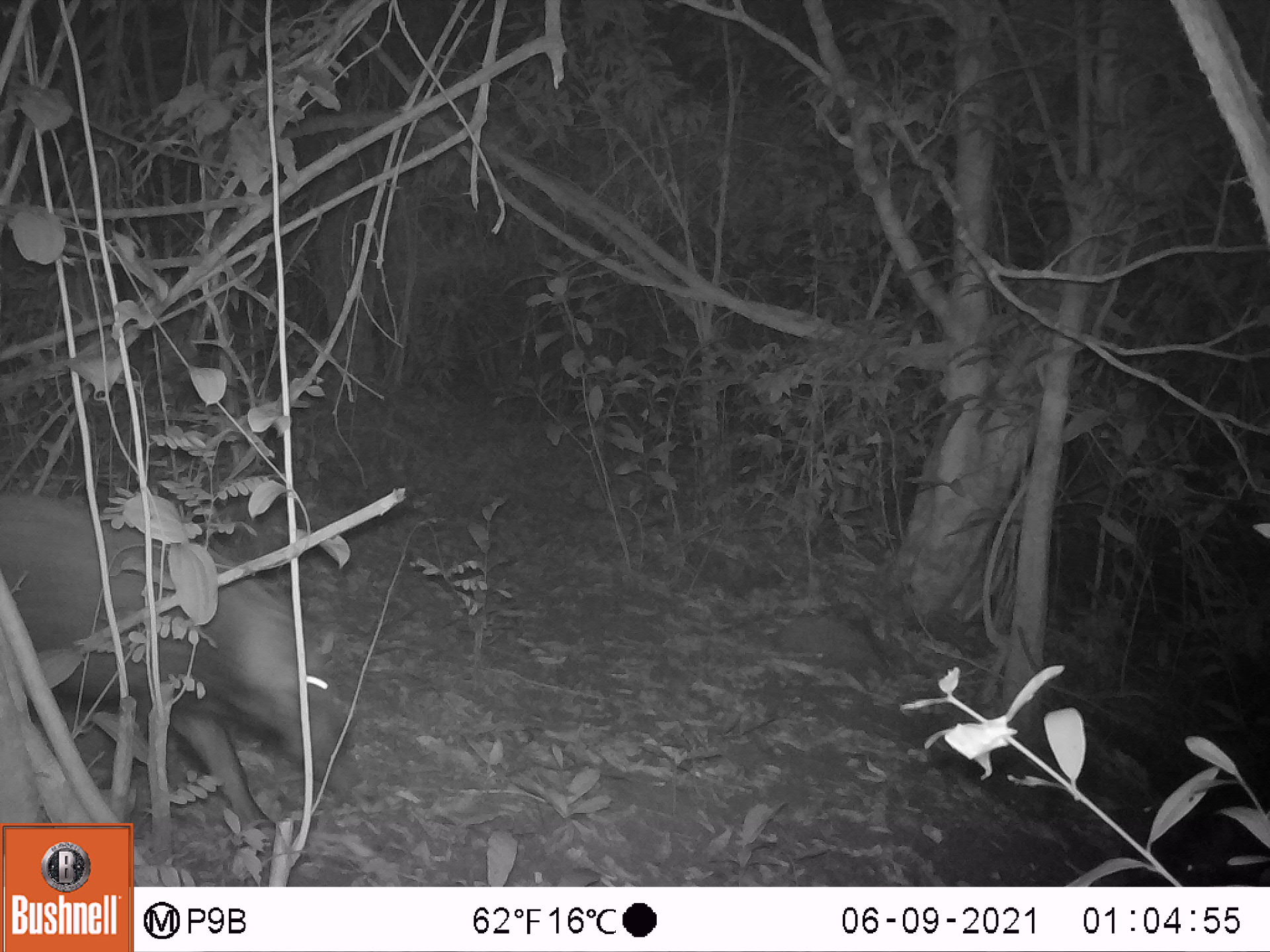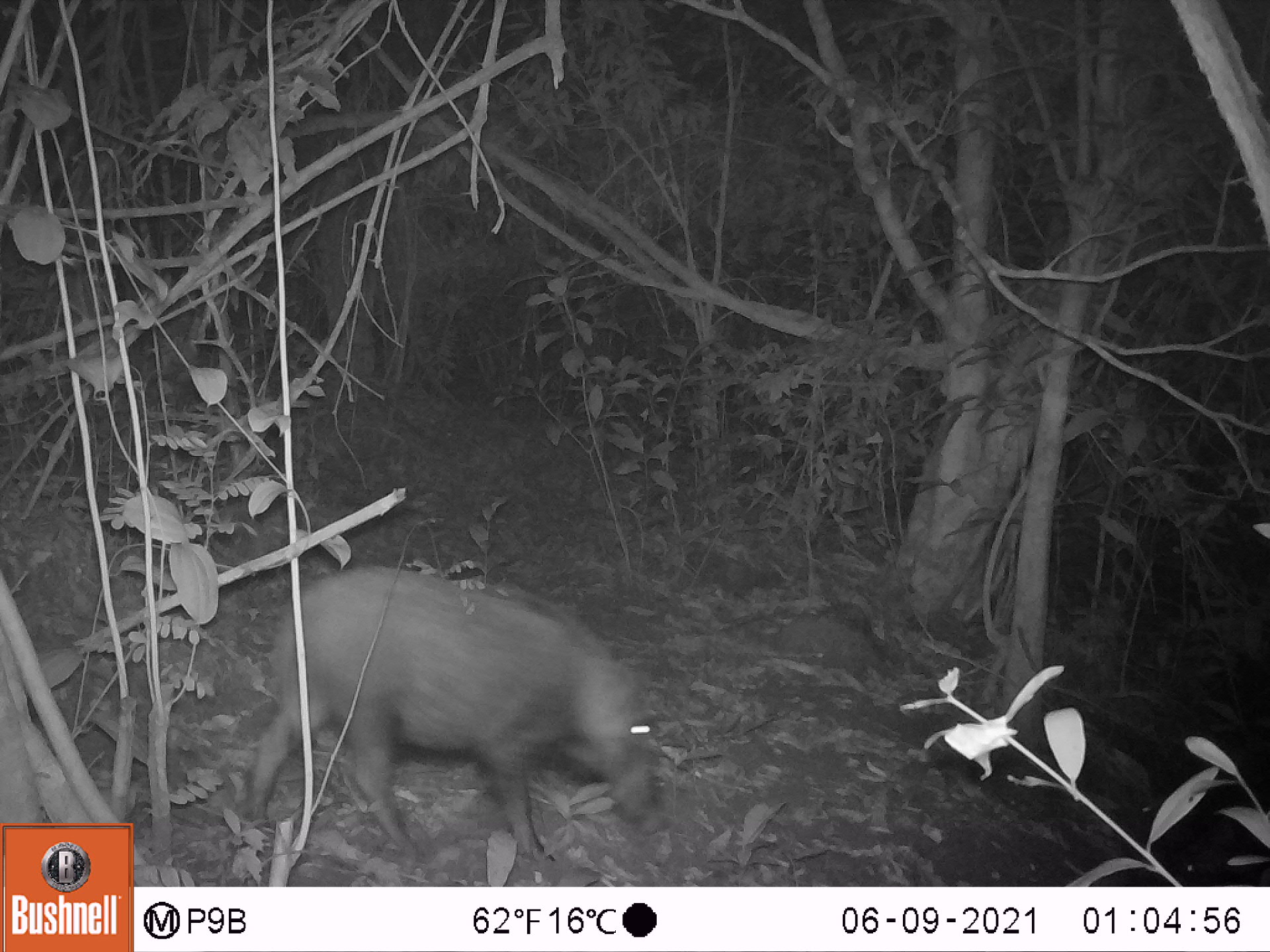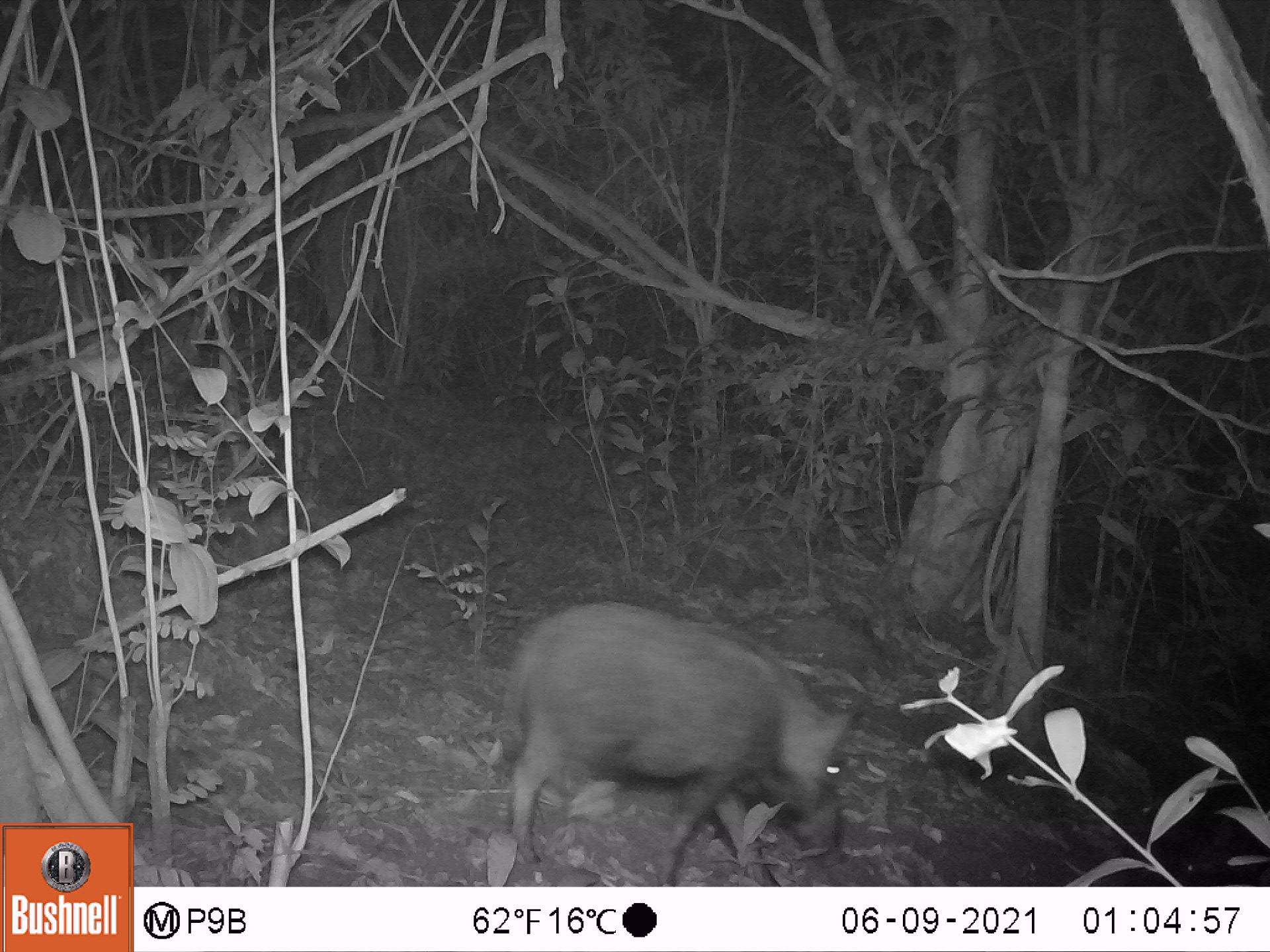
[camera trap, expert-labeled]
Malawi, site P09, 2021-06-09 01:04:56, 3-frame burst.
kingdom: Animalia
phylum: Chordata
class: Mammalia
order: Artiodactyla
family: Suidae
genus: Potamochoerus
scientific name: Potamochoerus larvatus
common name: bushpig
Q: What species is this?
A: Bushpig (Potamochoerus larvatus).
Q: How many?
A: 1.